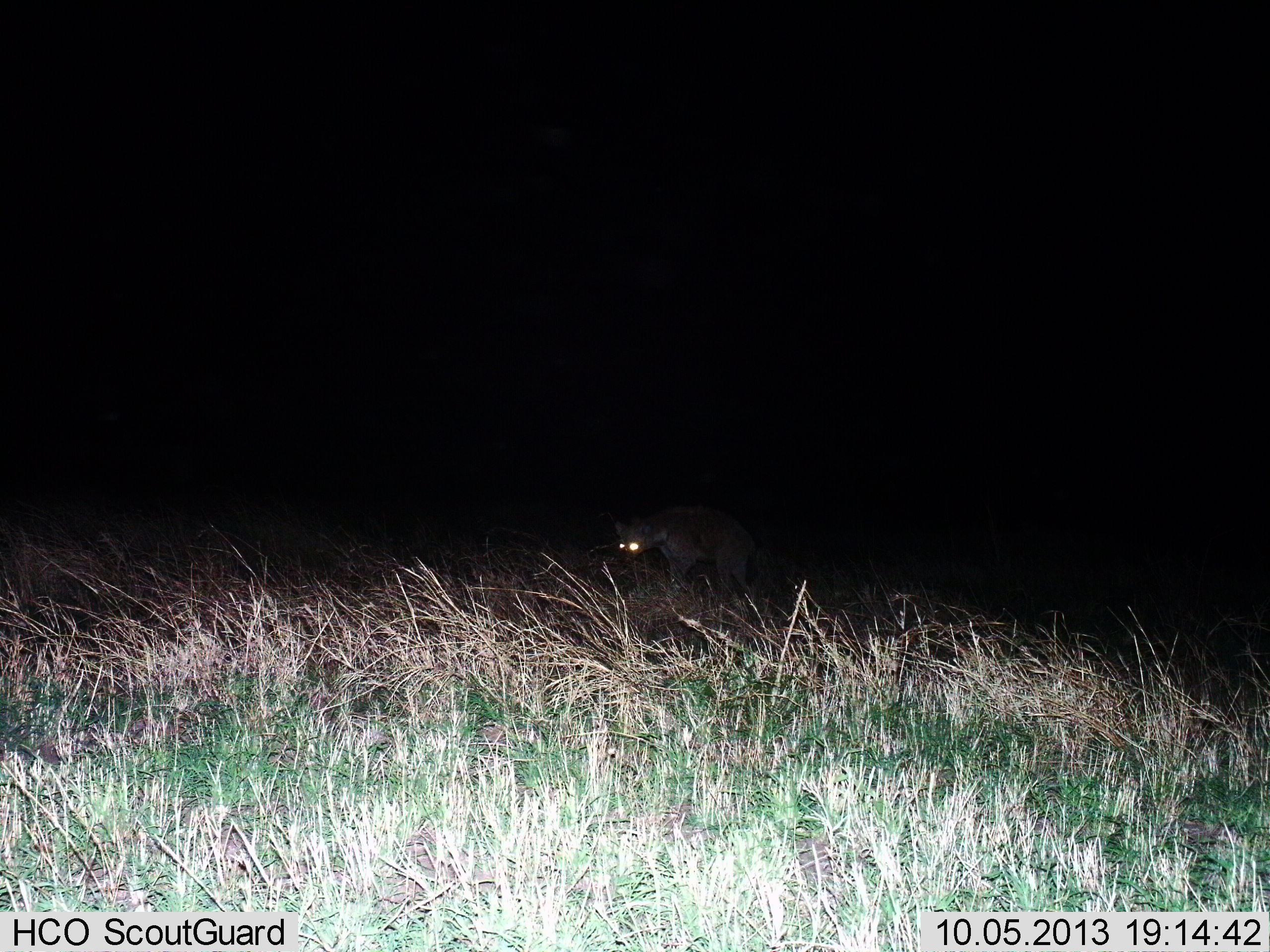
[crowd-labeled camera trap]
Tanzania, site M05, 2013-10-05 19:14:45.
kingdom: Animalia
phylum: Chordata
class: Mammalia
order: Carnivora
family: Hyaenidae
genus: Crocuta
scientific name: Crocuta crocuta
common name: spotted hyena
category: hyenaspotted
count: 1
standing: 40%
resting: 0%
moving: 70%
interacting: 0%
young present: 0%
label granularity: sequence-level